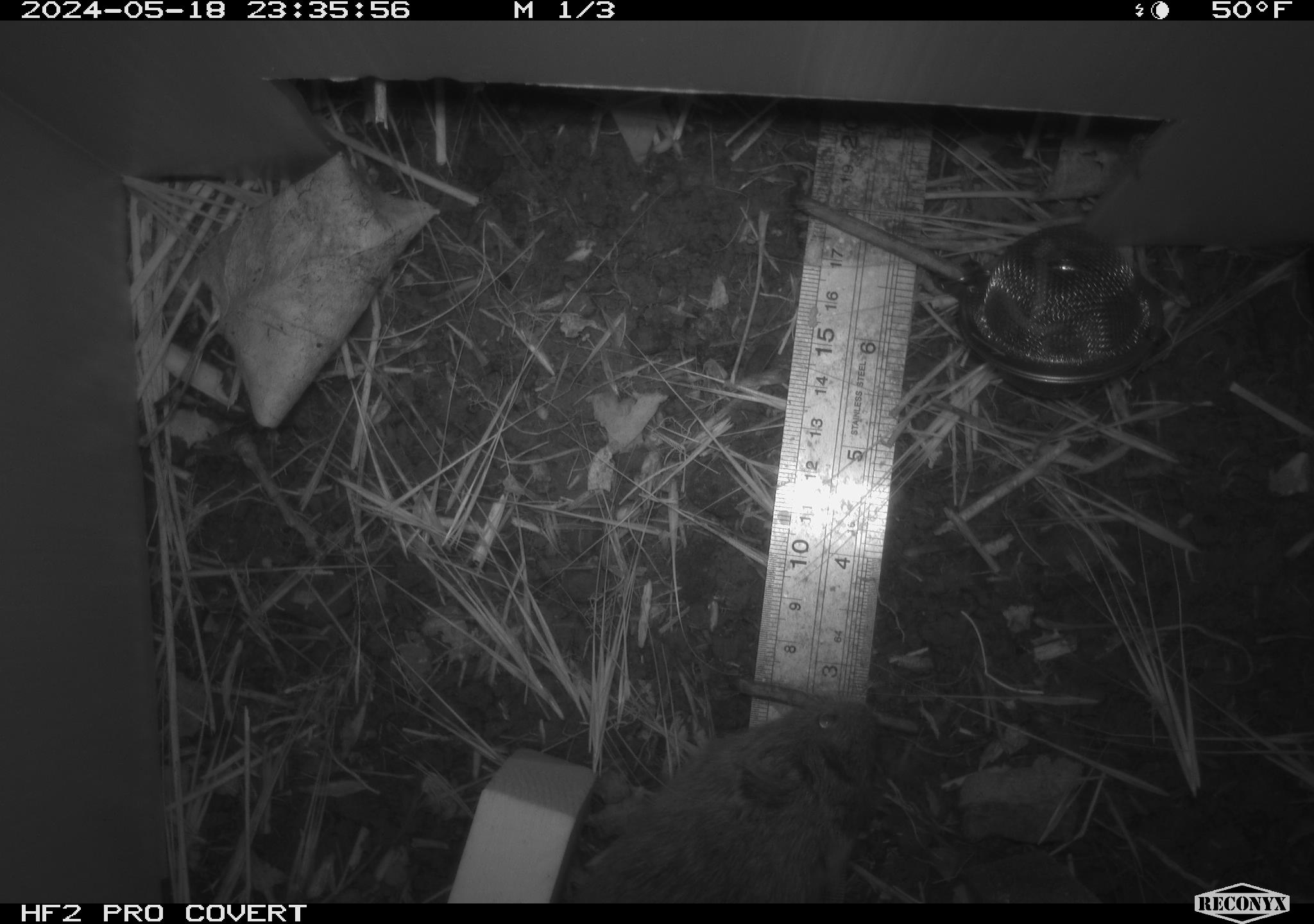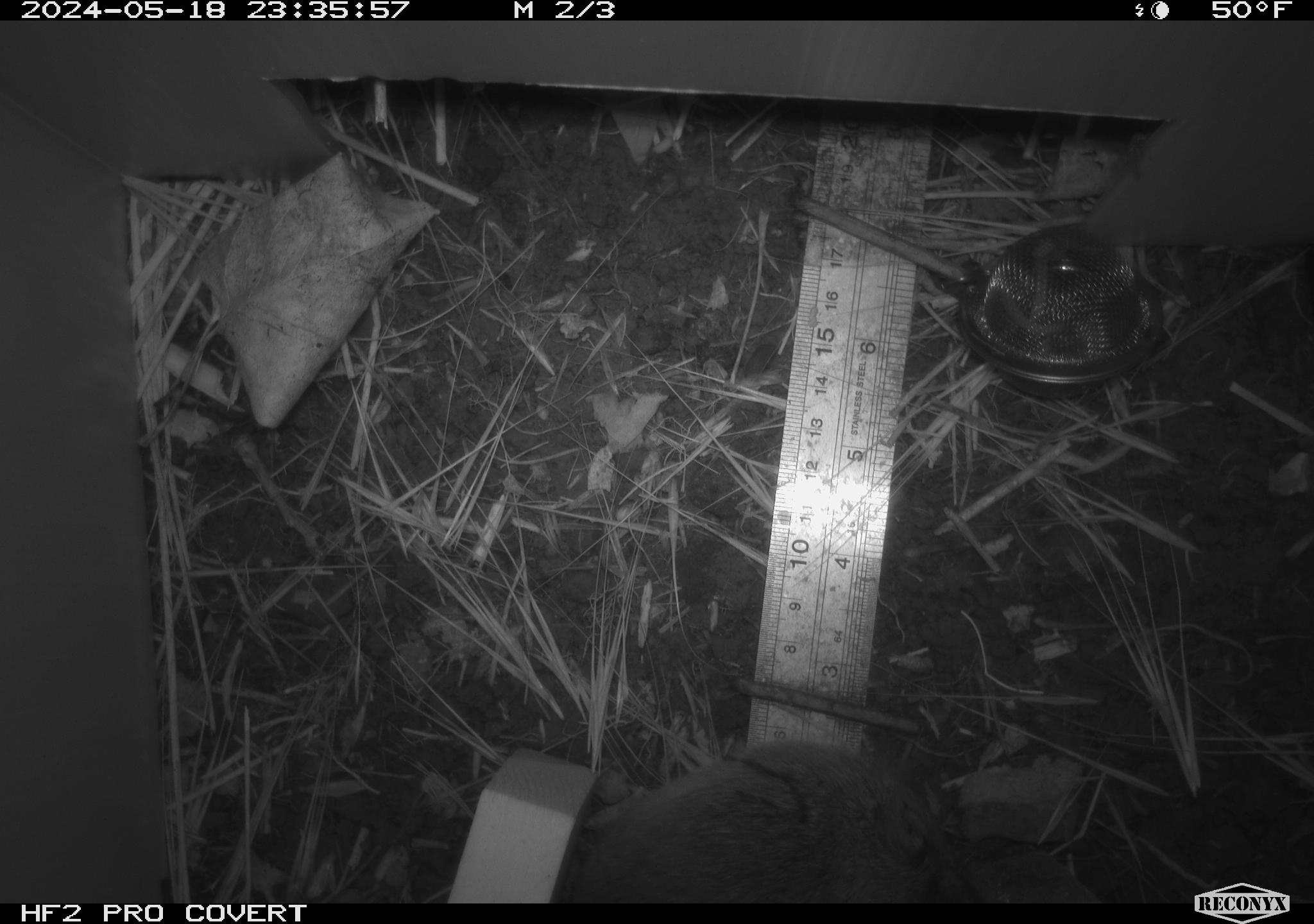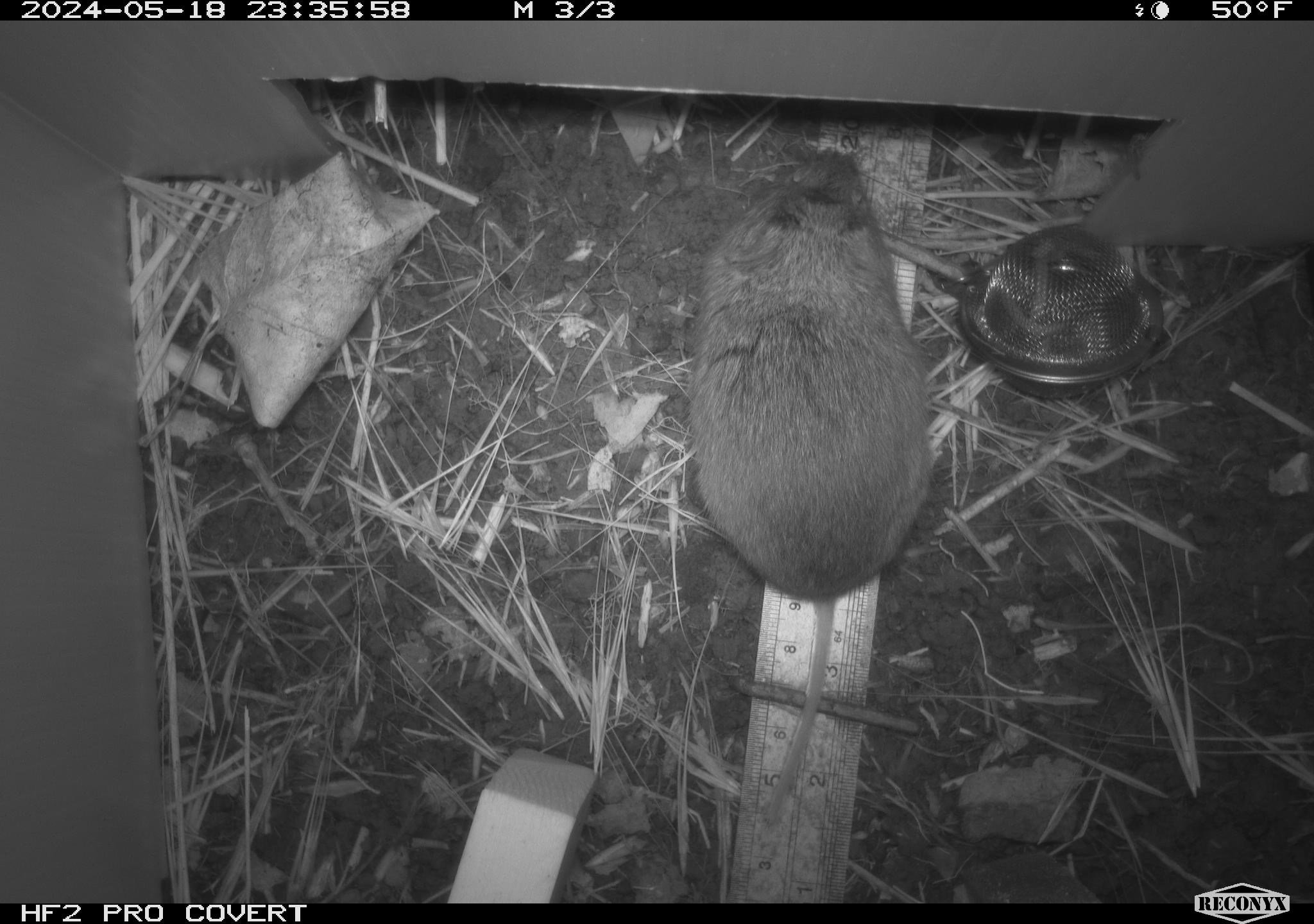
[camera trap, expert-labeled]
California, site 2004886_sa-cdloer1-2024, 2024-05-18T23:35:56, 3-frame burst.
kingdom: Animalia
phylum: Chordata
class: Mammalia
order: Rodentia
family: Cricetidae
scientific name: Arvicolinae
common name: voles, lemmings, and muskrats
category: arvicolinae subfamily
Arvicolinae subfamily (voles, lemmings, and muskrats) (Arvicolinae).